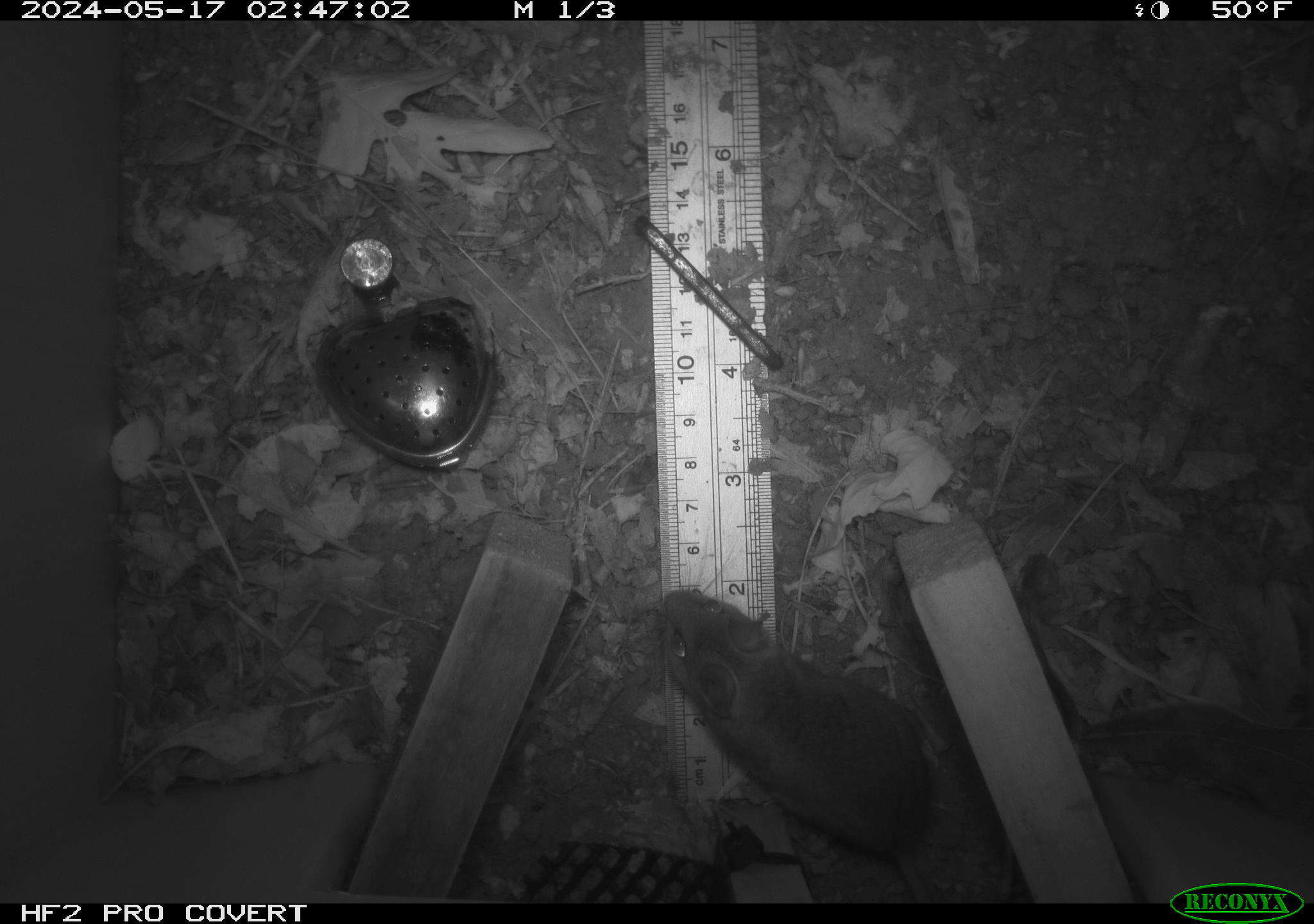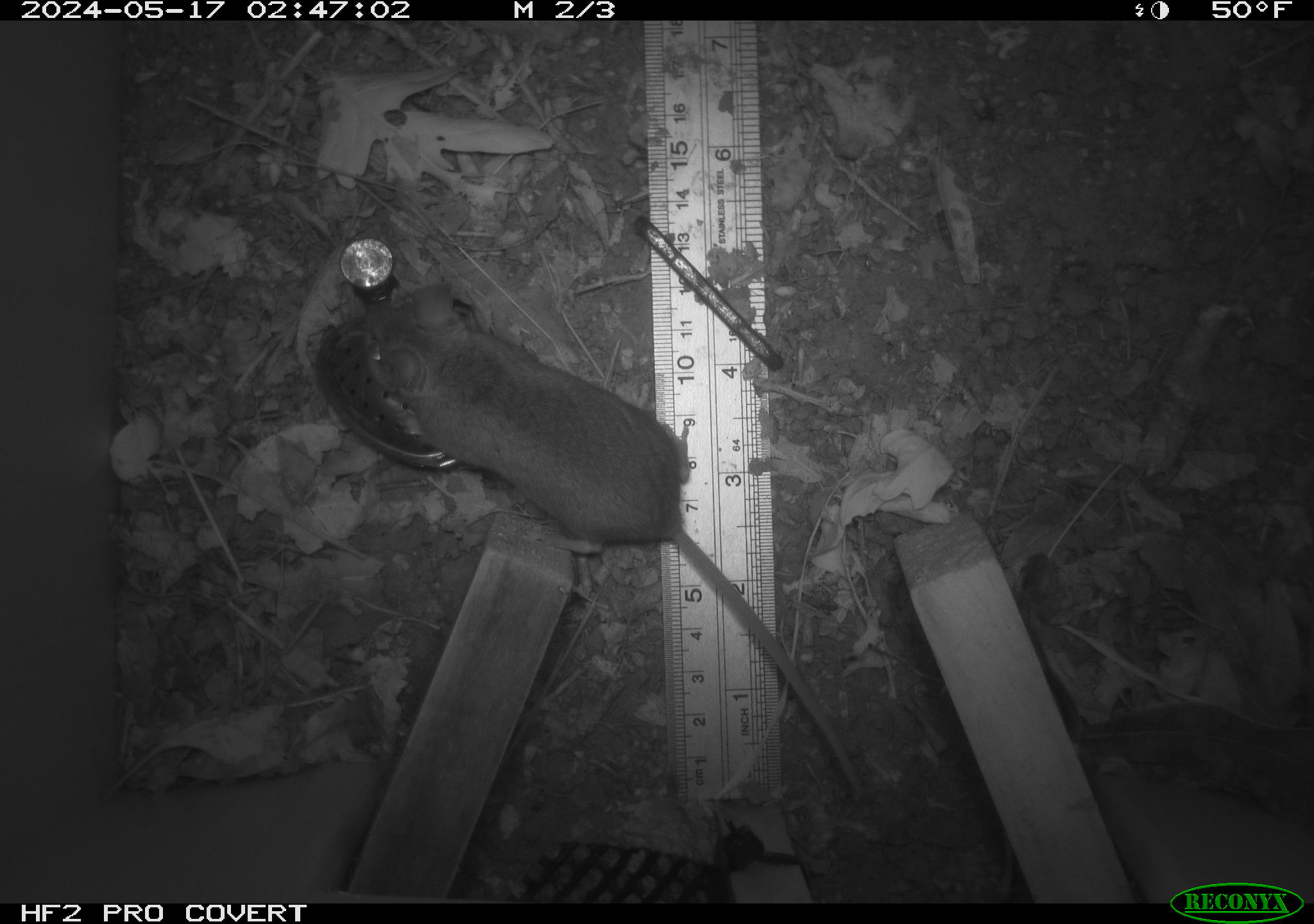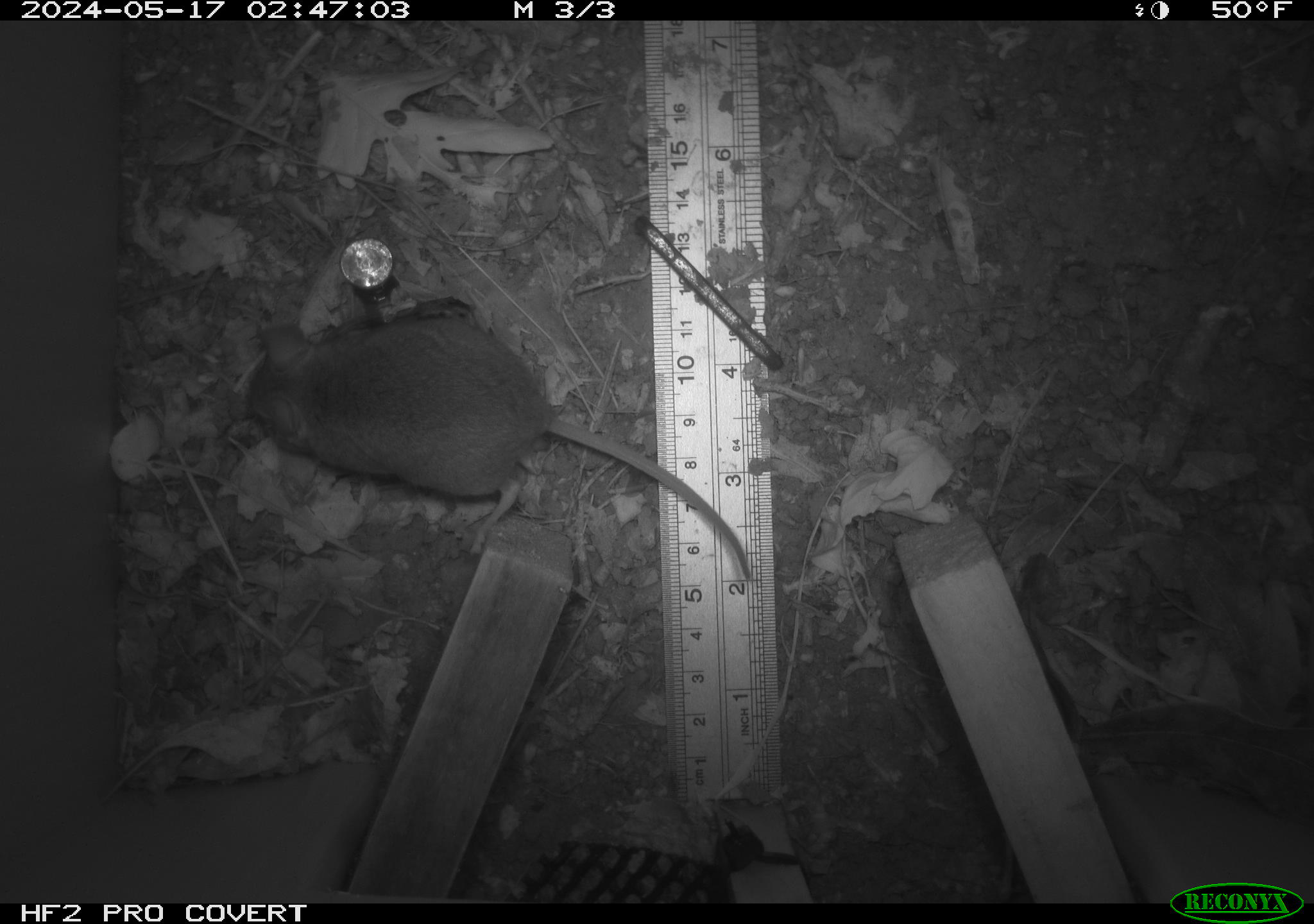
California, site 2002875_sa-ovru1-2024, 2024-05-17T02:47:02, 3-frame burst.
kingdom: Animalia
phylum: Chordata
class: Mammalia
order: Rodentia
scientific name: Rodentia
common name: rodent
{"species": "rodent (Rodentia)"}